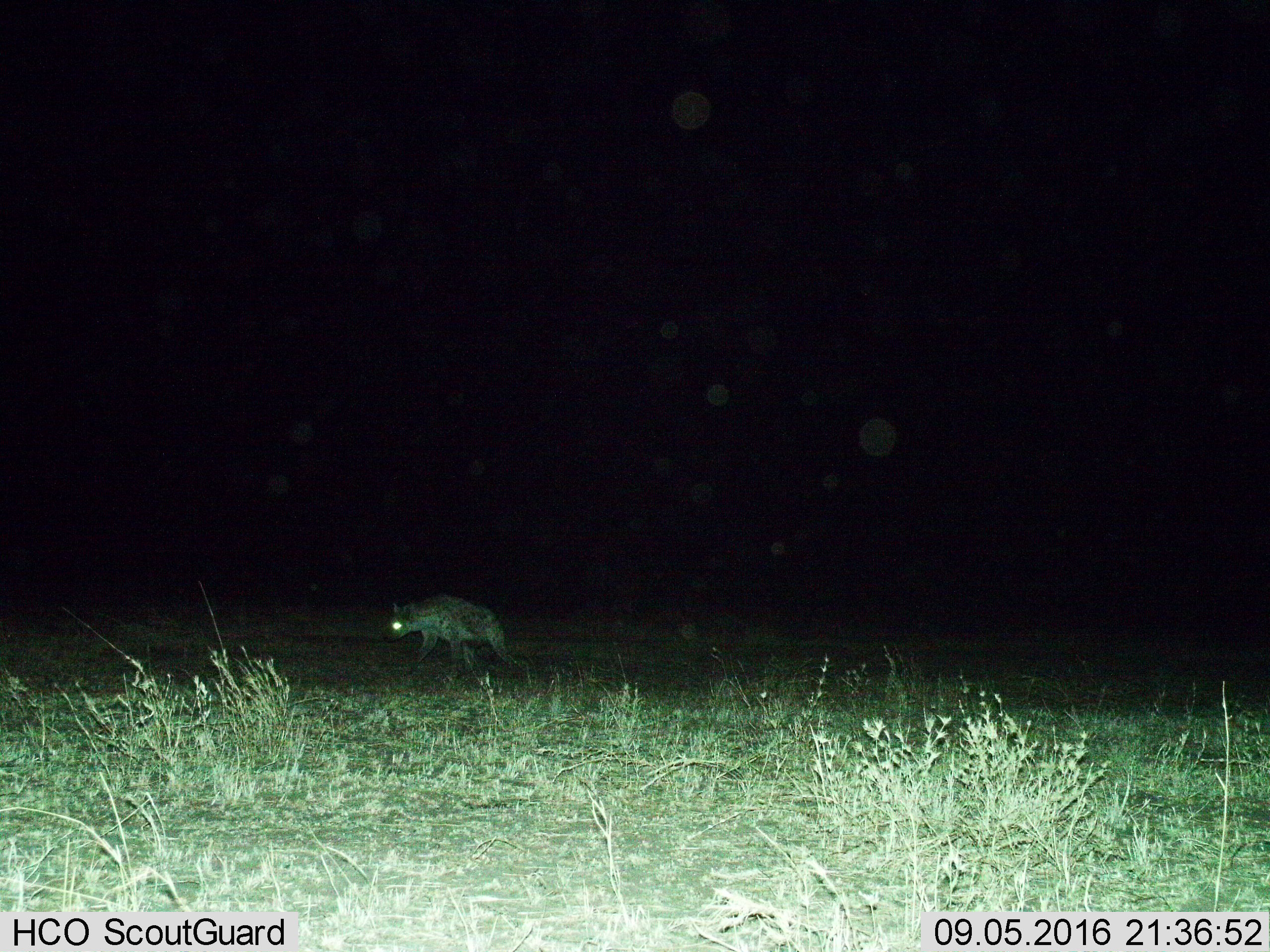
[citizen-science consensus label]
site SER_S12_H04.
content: unidentified animal